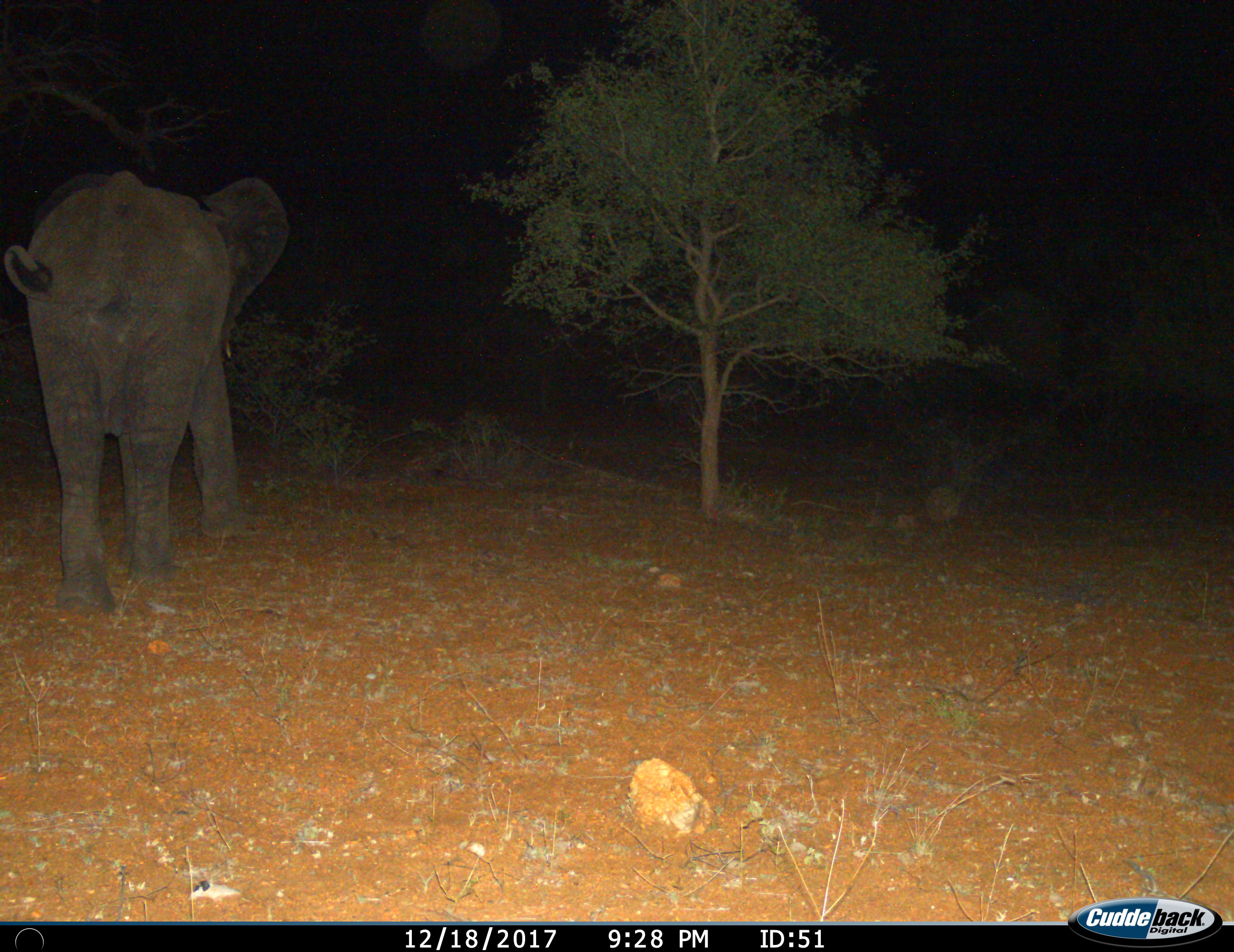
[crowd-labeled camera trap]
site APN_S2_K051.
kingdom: Animalia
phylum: Chordata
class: Mammalia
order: Proboscidea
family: Elephantidae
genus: Loxodonta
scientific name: Loxodonta africana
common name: african bush elephant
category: elephant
Elephant (african bush elephant) (Loxodonta africana), count 1. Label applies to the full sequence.